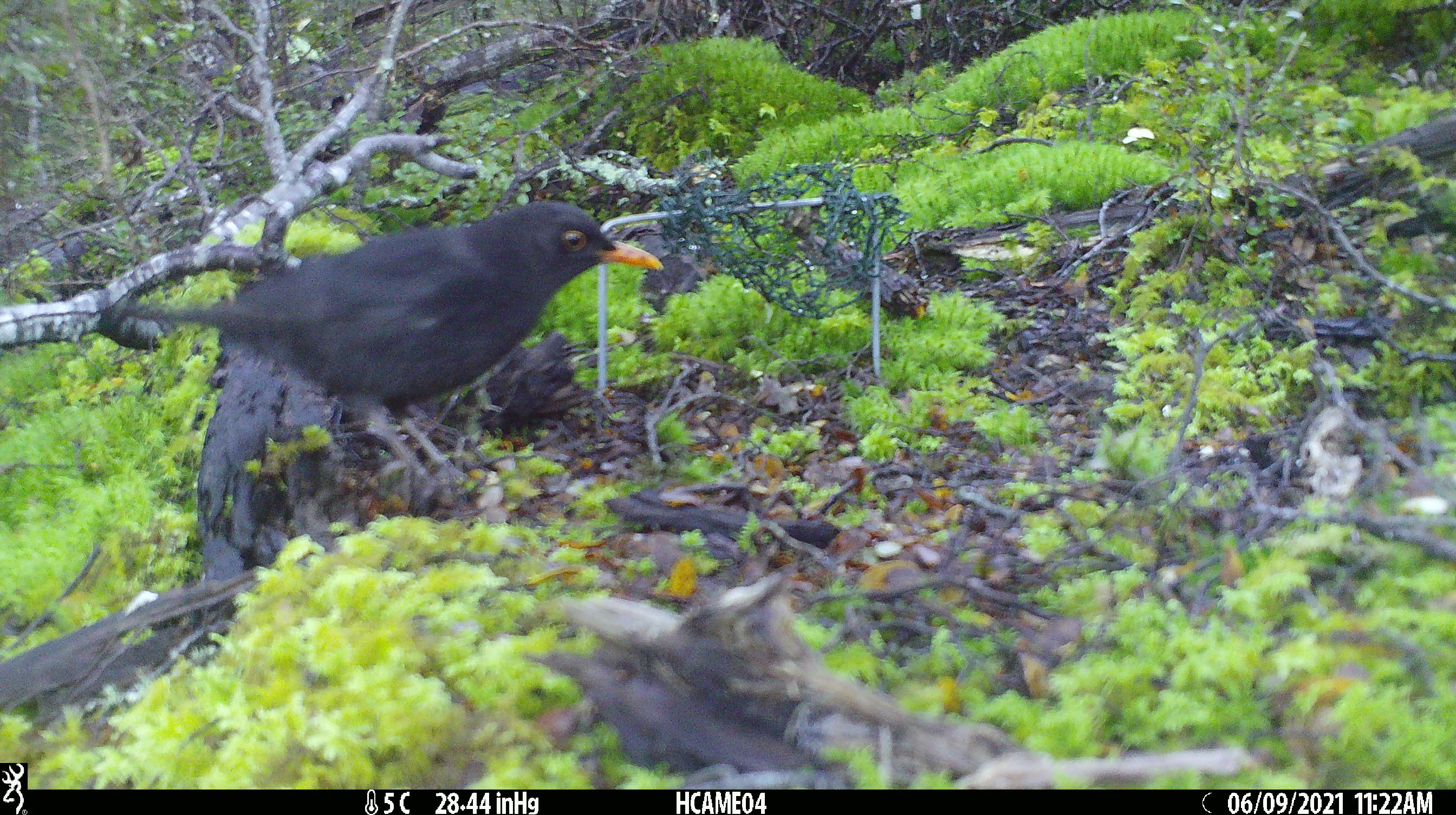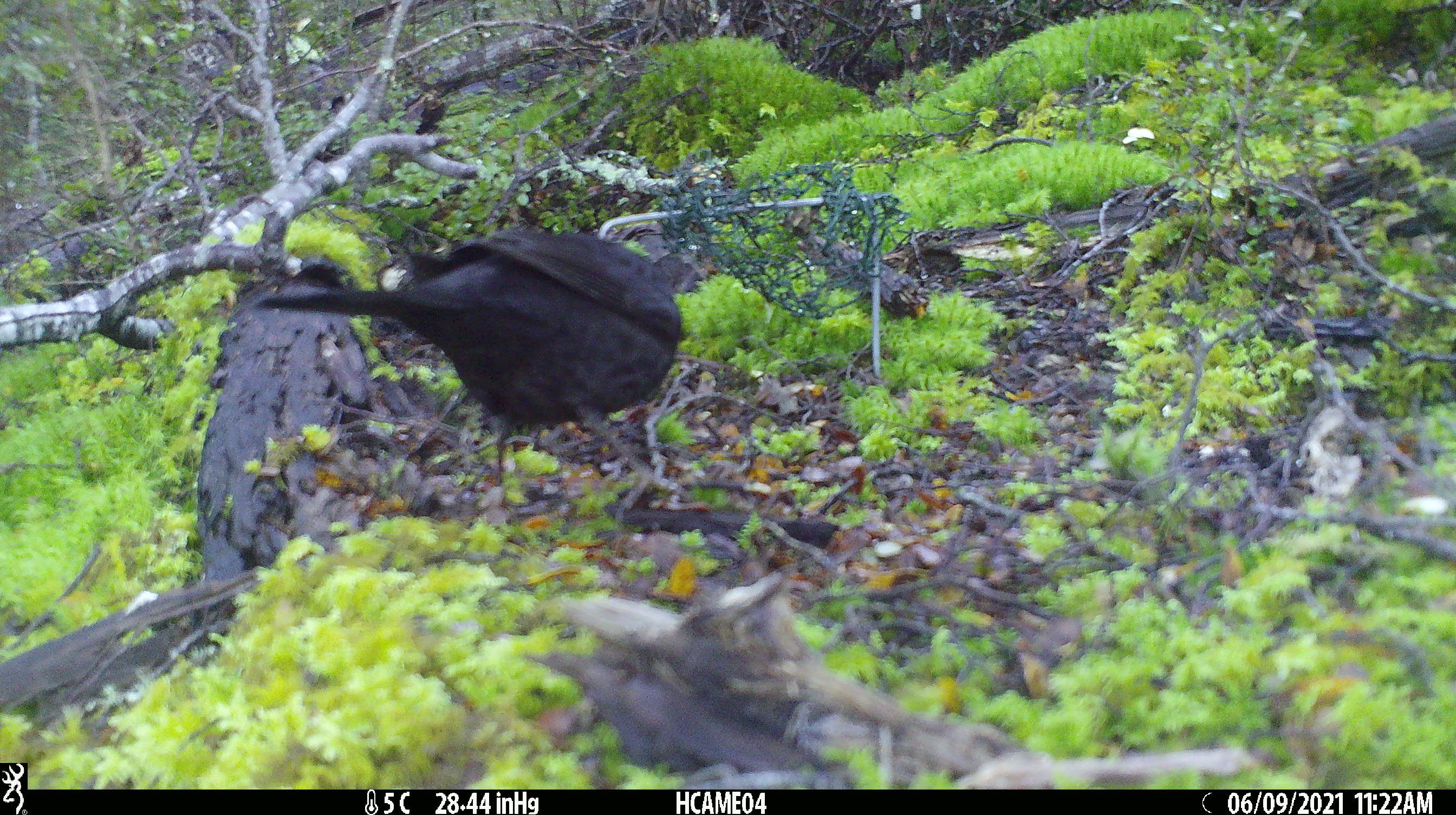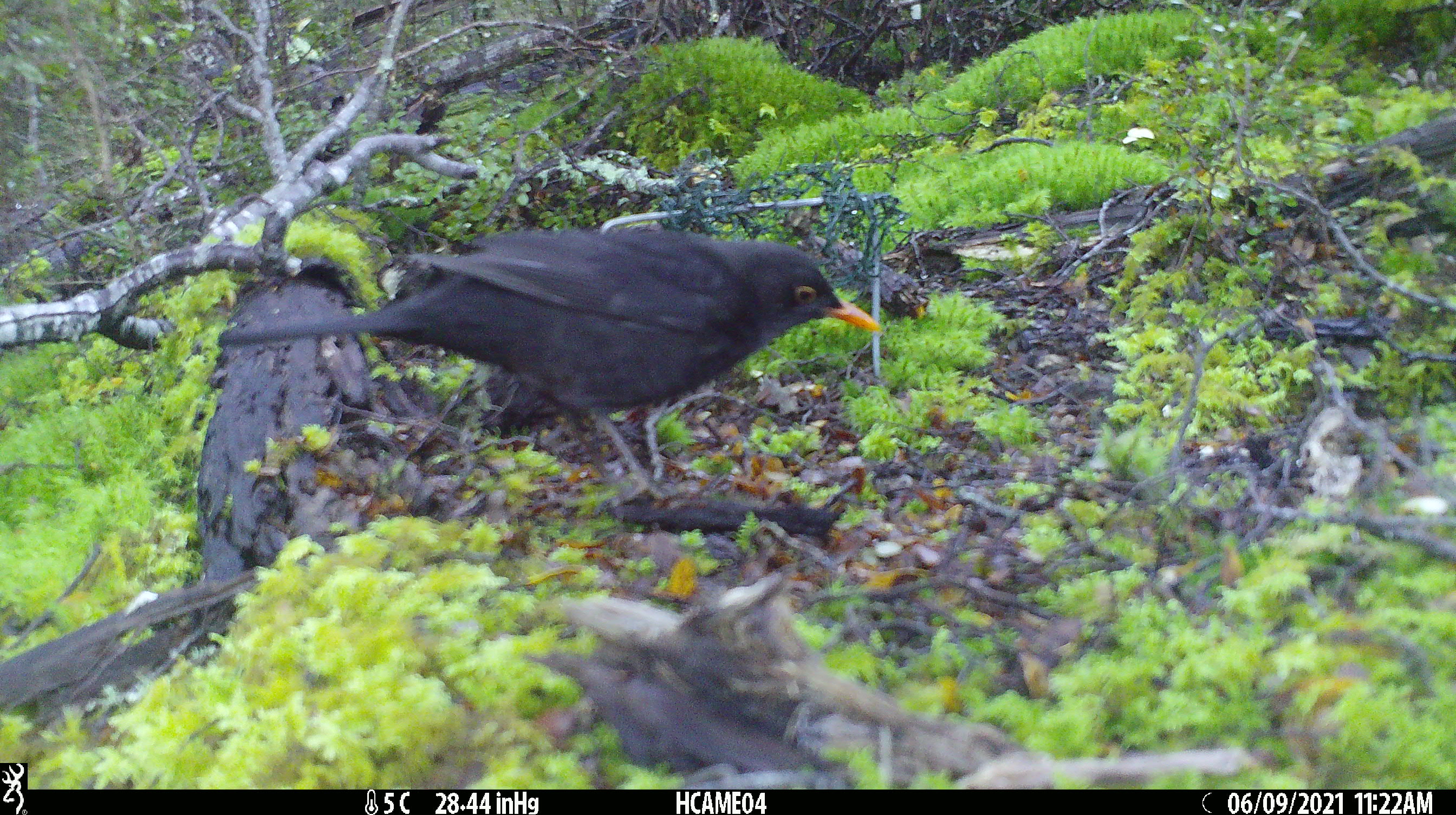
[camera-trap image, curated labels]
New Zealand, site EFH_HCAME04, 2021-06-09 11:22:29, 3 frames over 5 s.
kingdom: Animalia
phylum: Chordata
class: Aves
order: Passeriformes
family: Turdidae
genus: Turdus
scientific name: Turdus merula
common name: eurasian blackbird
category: blackbird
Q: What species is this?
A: Blackbird (eurasian blackbird) (Turdus merula).